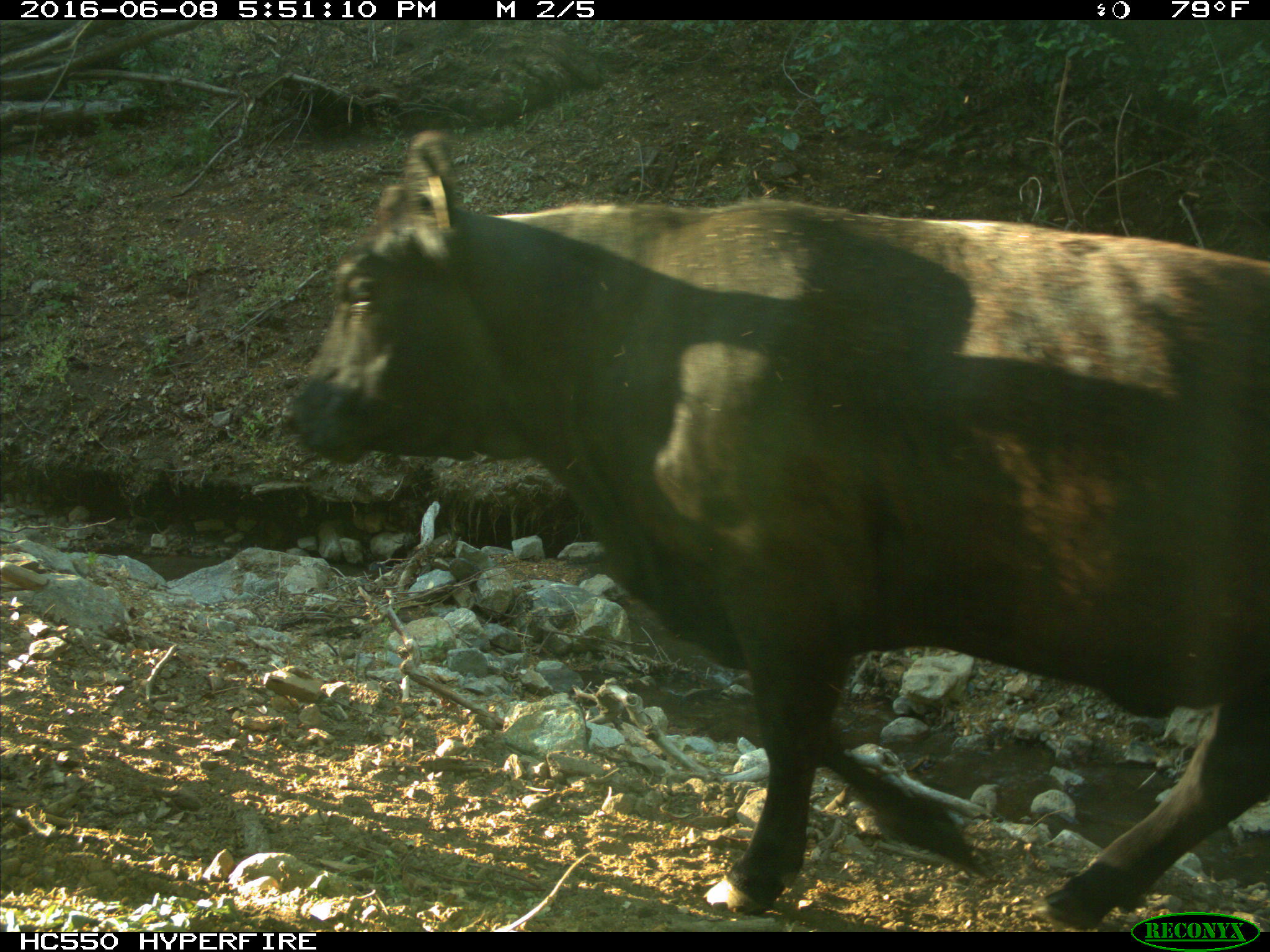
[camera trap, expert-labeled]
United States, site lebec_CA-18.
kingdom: Animalia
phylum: Chordata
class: Mammalia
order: Artiodactyla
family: Bovidae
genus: Bos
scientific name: Bos taurus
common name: domestic cow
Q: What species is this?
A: Bos taurus (domestic cow).